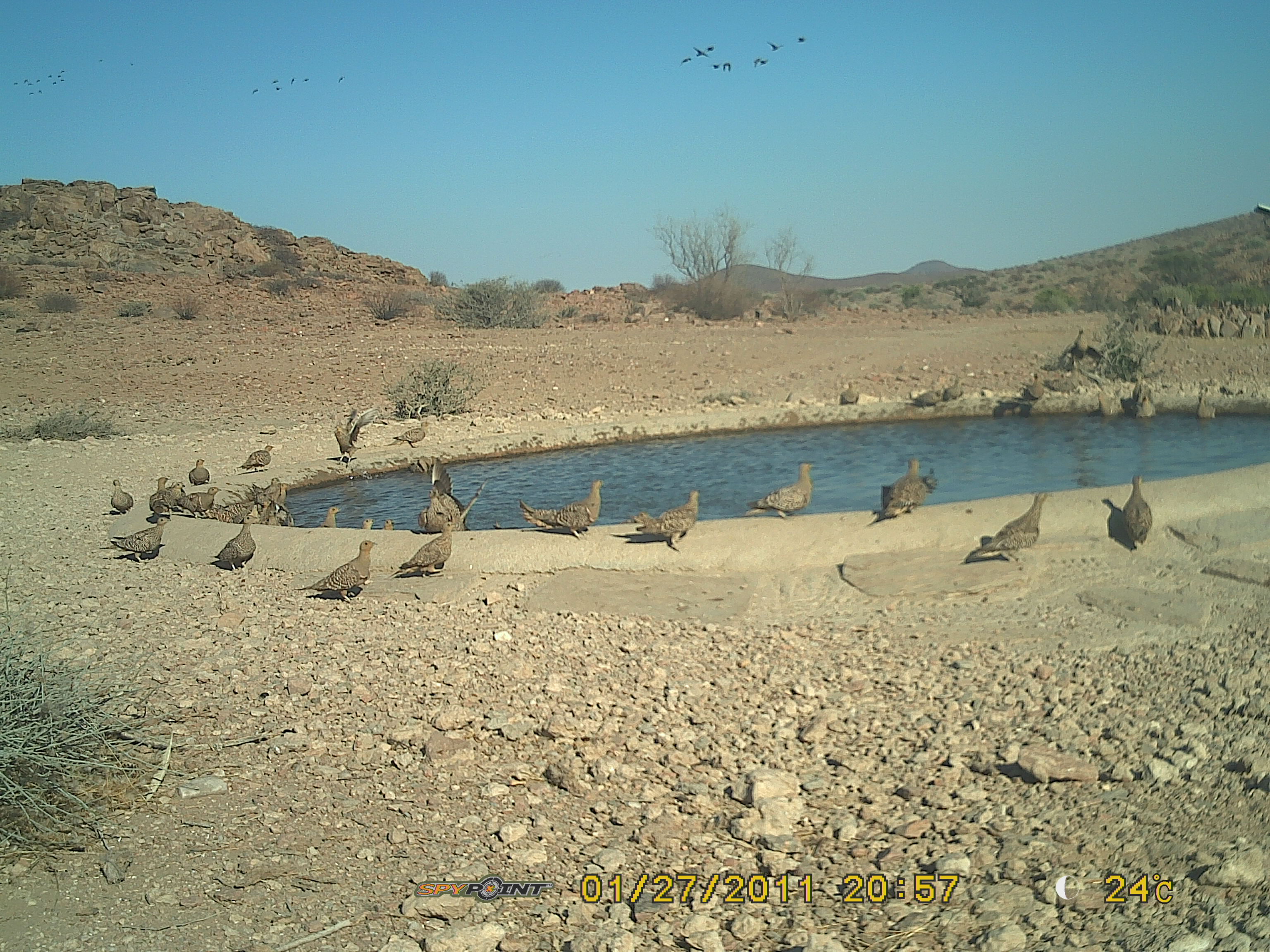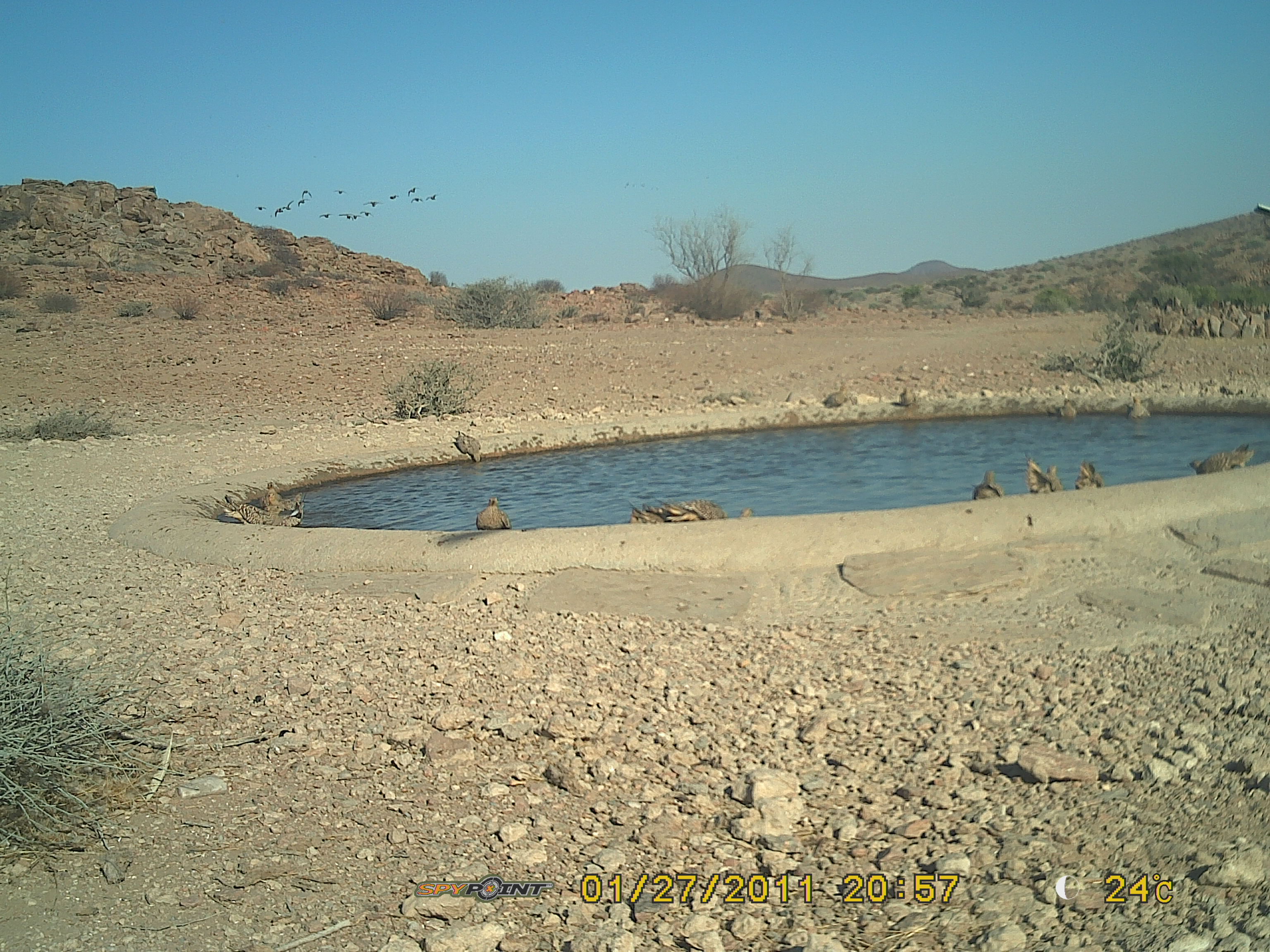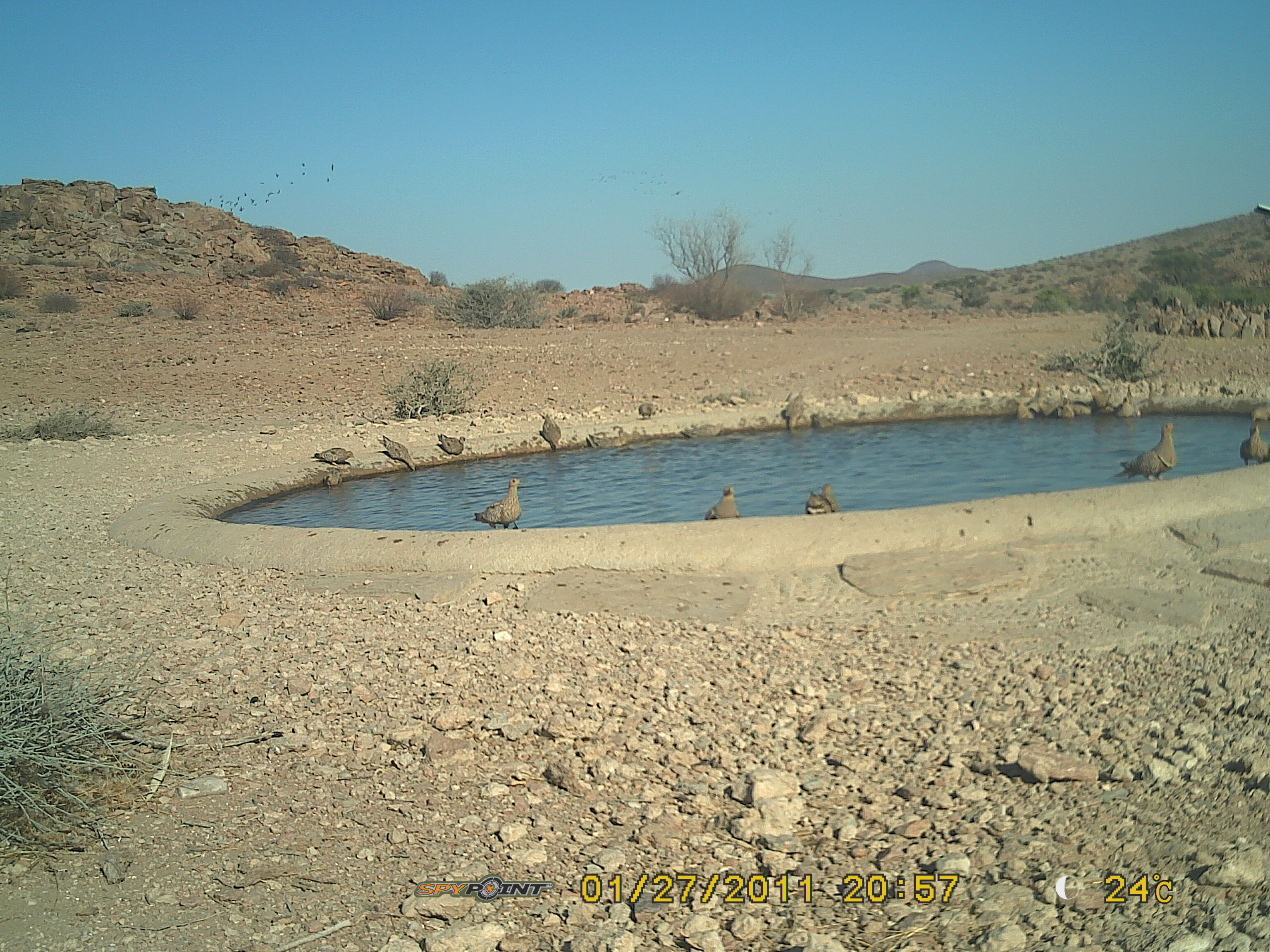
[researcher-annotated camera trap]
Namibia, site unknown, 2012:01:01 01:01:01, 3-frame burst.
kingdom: Animalia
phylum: Chordata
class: Aves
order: Pterocliformes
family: Pteroclidae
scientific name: Pteroclidae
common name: sandgrouse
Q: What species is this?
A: Pteroclidae (sandgrouse).